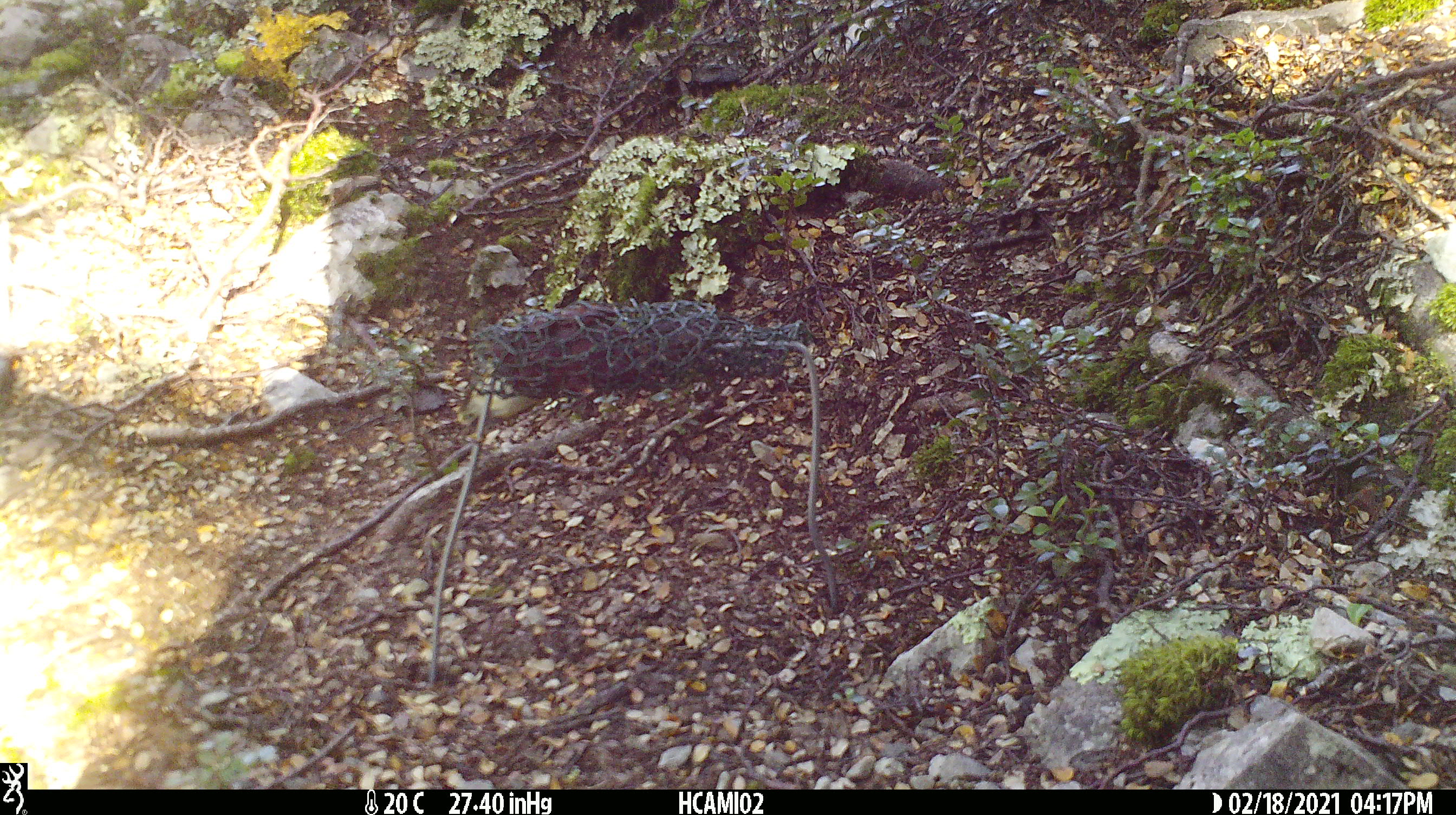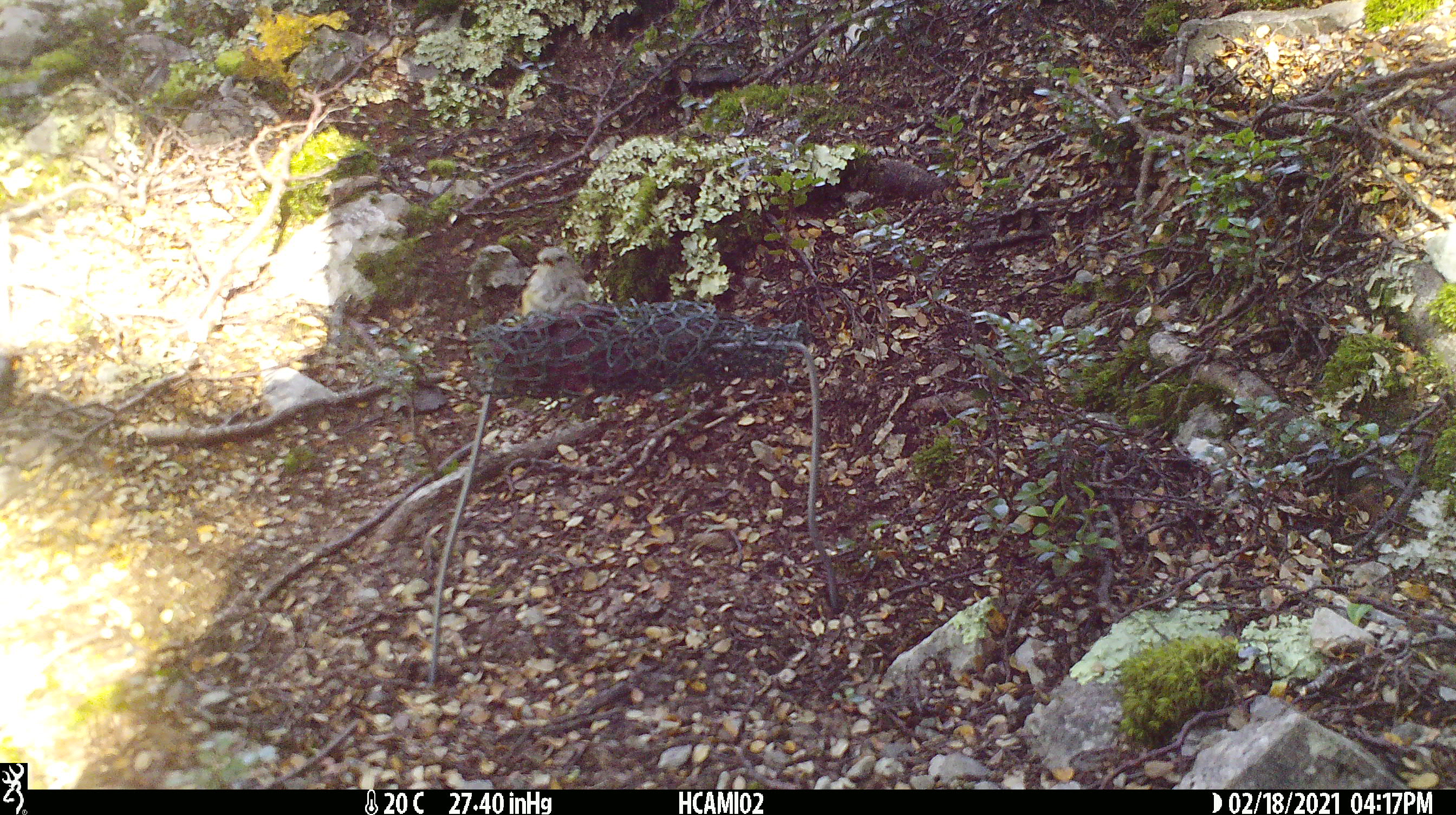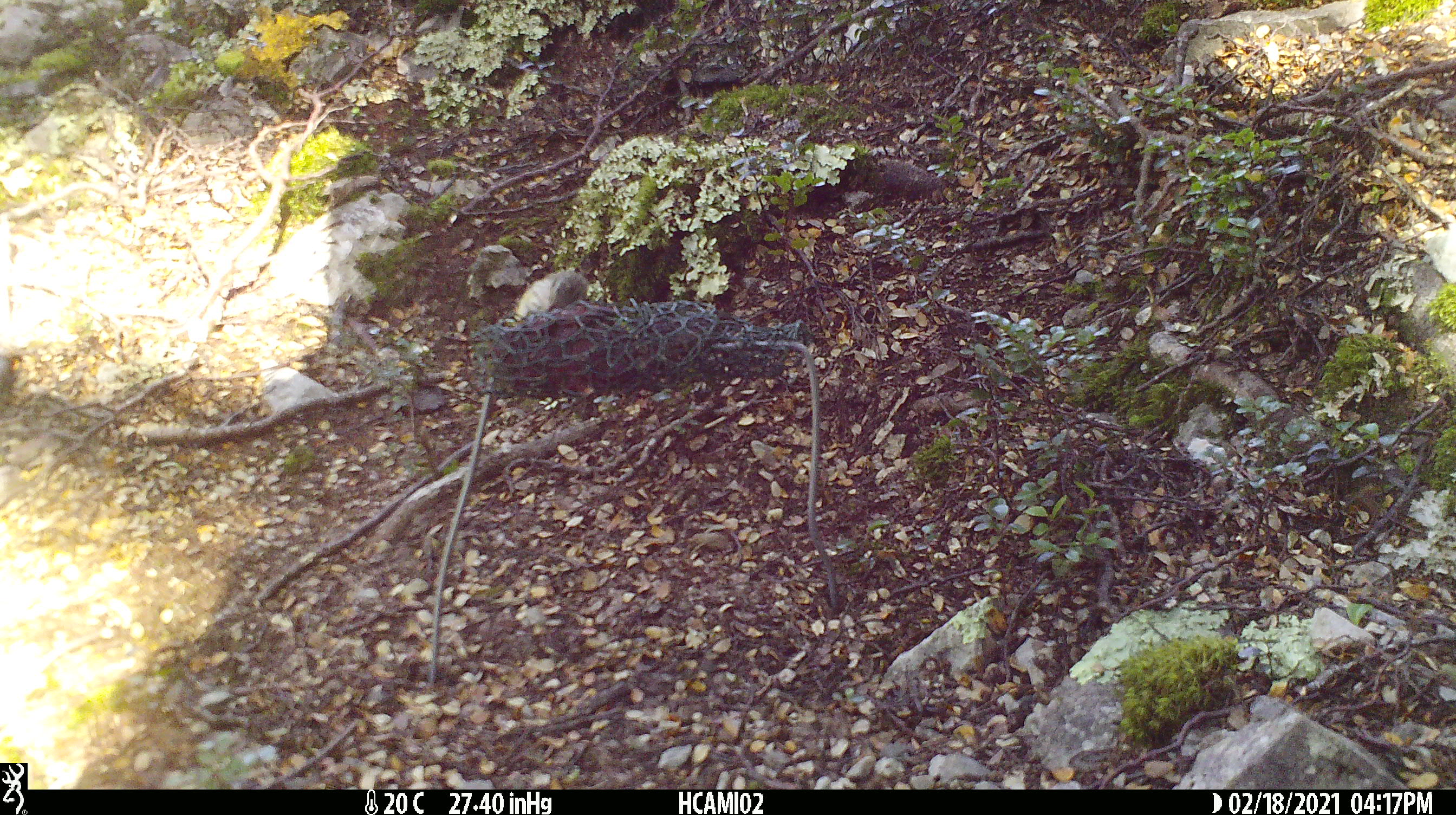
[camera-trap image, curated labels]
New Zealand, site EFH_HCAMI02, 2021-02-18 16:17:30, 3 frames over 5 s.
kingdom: Animalia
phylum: Chordata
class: Aves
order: Passeriformes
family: Acanthisittidae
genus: Acanthisitta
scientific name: Acanthisitta chloris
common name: rifleman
Rifleman (Acanthisitta chloris).